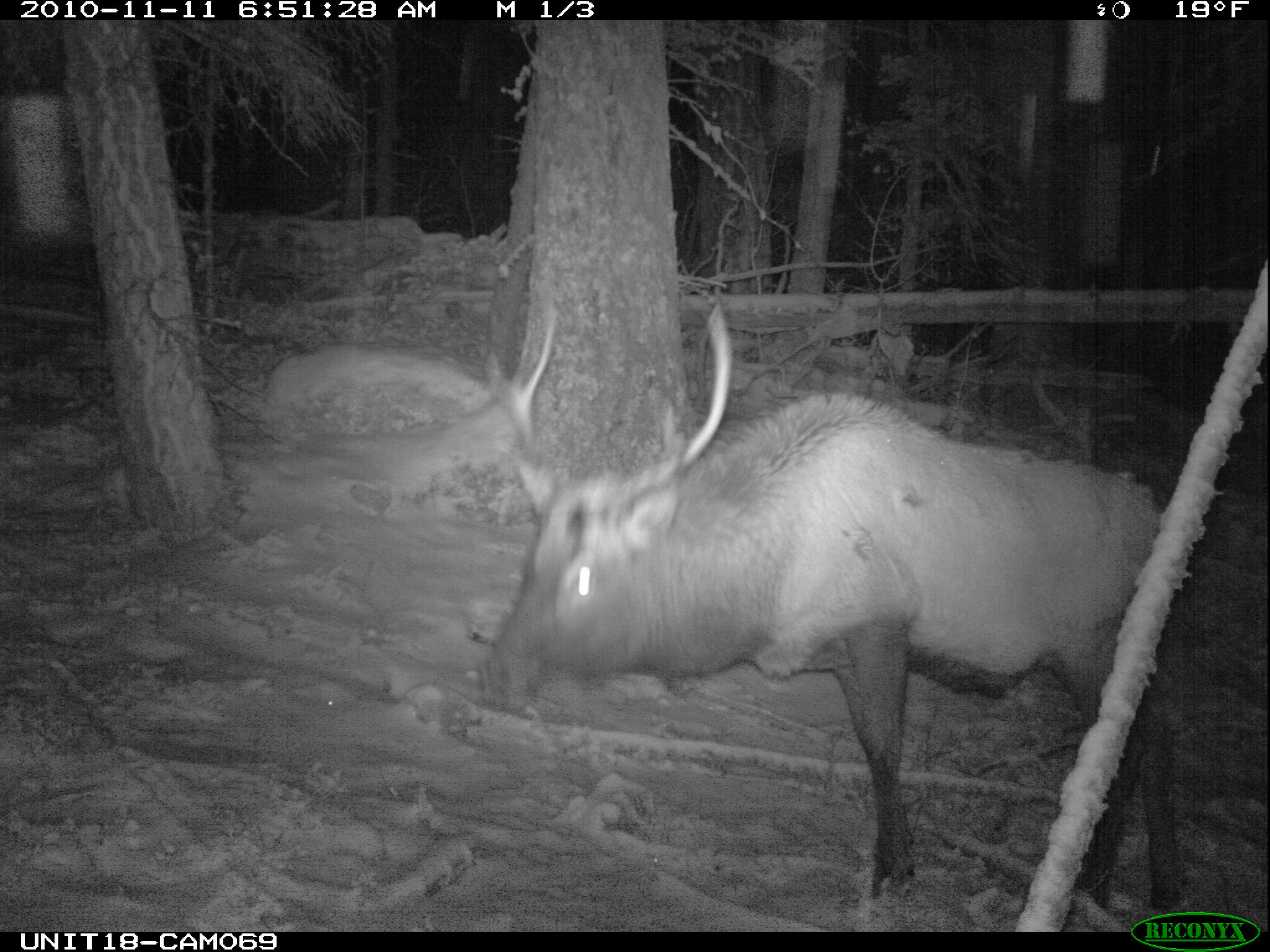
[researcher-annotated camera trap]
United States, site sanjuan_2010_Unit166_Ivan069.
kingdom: Animalia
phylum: Chordata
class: Mammalia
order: Artiodactyla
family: Cervidae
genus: Cervus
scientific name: Cervus elaphus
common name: red deer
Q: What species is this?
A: Cervus elaphus (red deer).